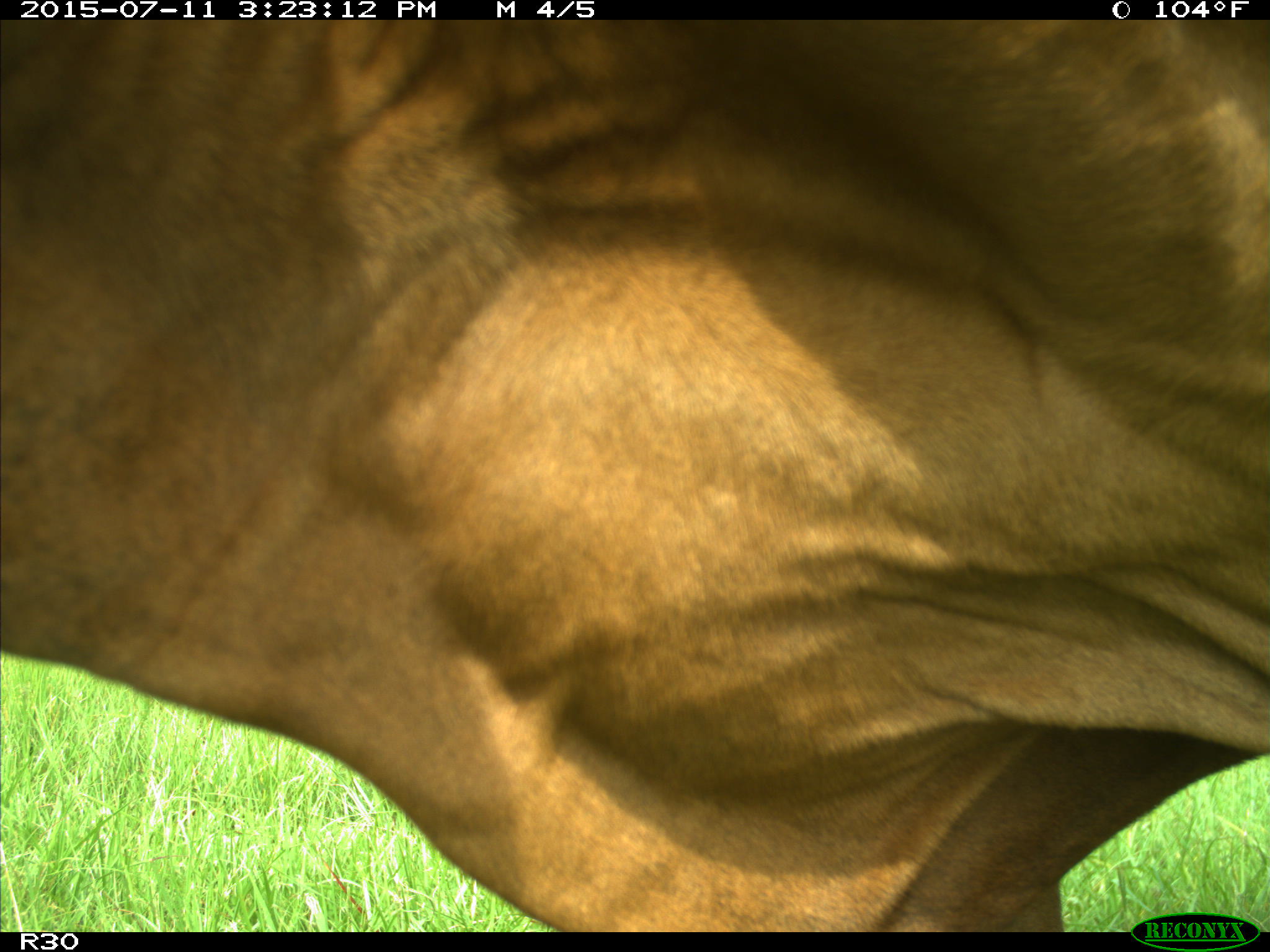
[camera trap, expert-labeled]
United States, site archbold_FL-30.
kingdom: Animalia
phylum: Chordata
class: Mammalia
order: Artiodactyla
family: Bovidae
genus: Bos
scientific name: Bos taurus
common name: domestic cow